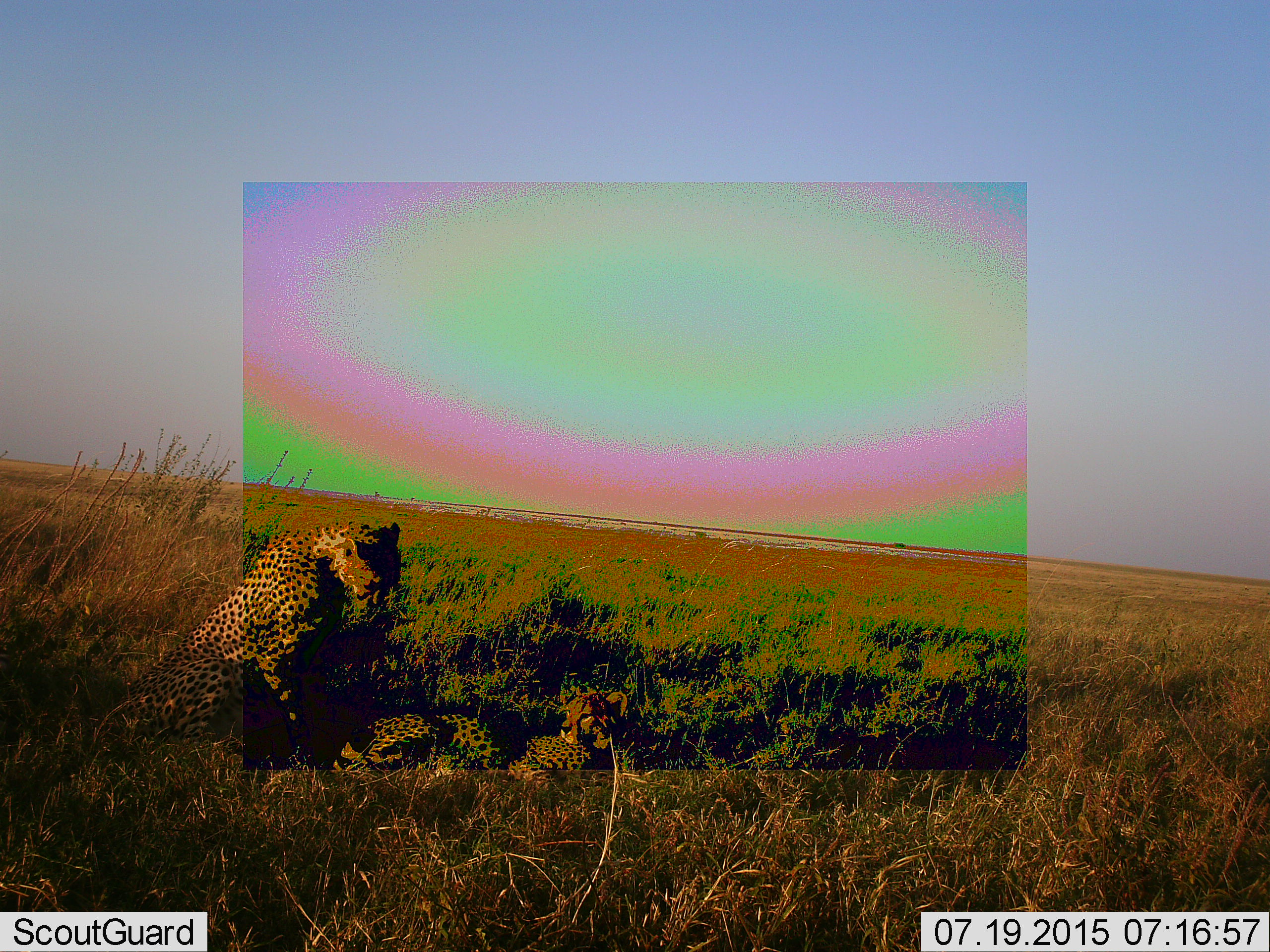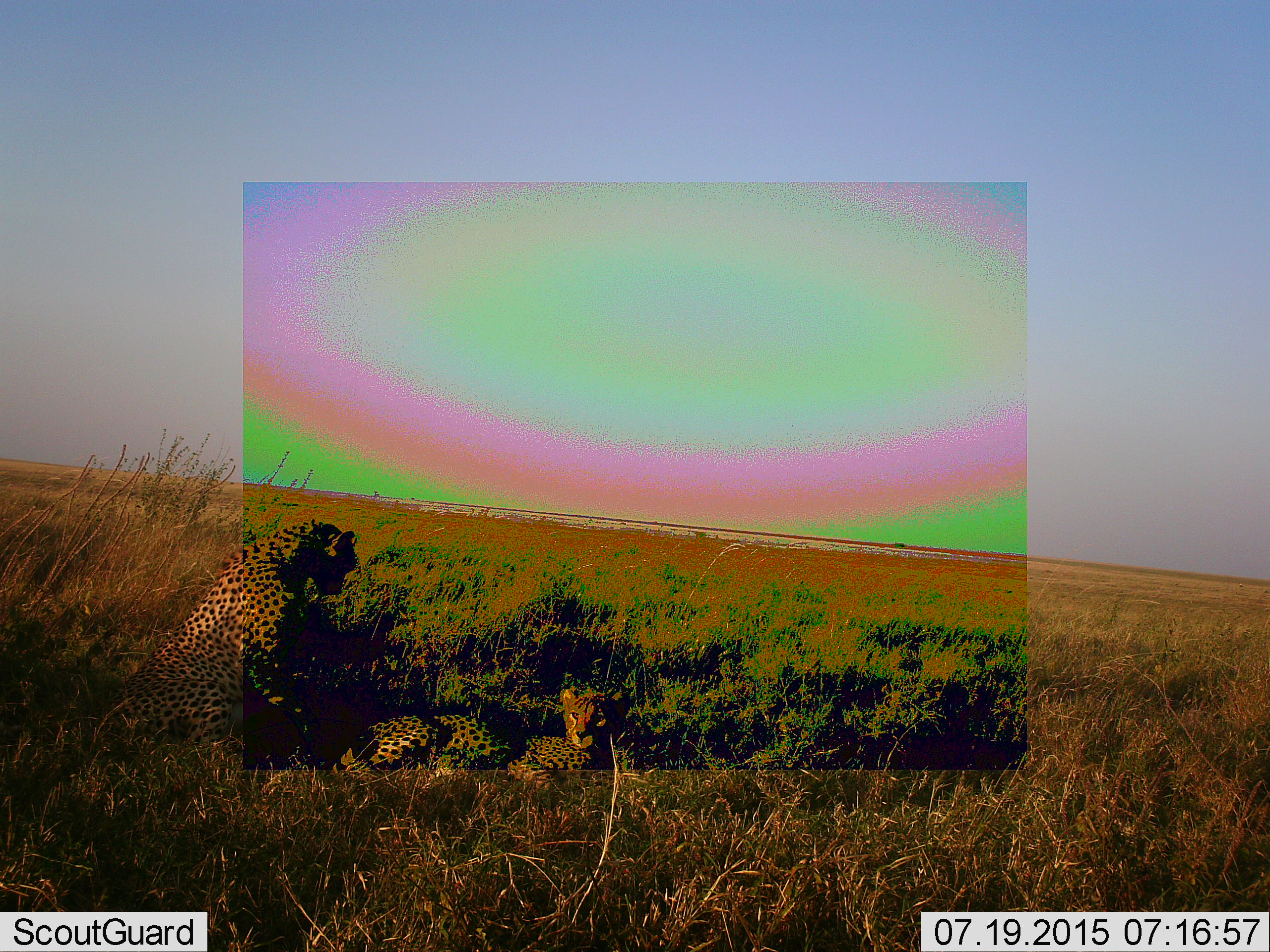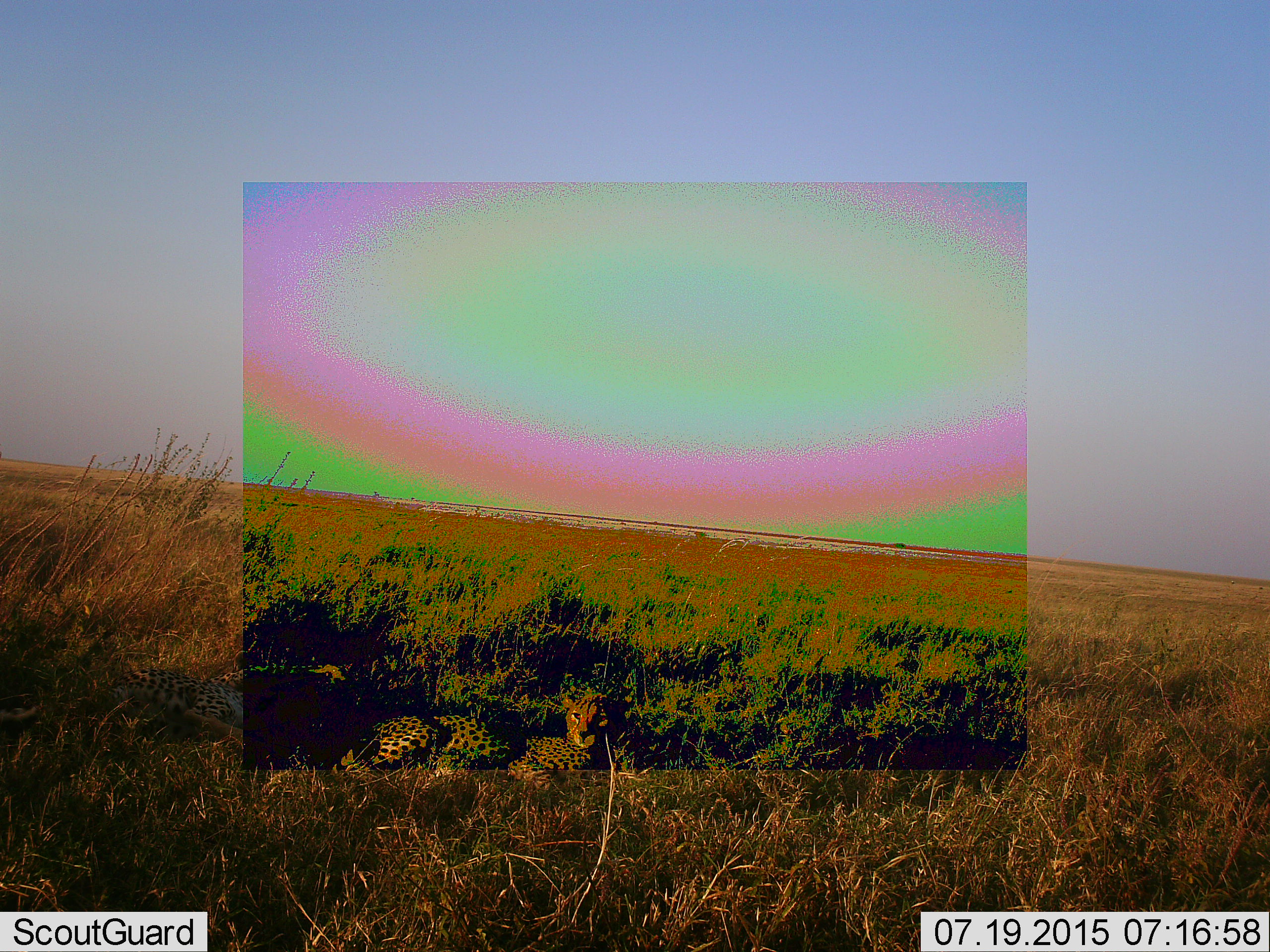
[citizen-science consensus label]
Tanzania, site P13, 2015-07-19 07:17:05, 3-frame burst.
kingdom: Animalia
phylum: Chordata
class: Mammalia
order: Carnivora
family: Felidae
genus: Acinonyx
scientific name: Acinonyx jubatus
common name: cheetah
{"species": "cheetah (Acinonyx jubatus)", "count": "2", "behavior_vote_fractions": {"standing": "33%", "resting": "89%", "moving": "11%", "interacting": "0%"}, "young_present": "11%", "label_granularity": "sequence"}